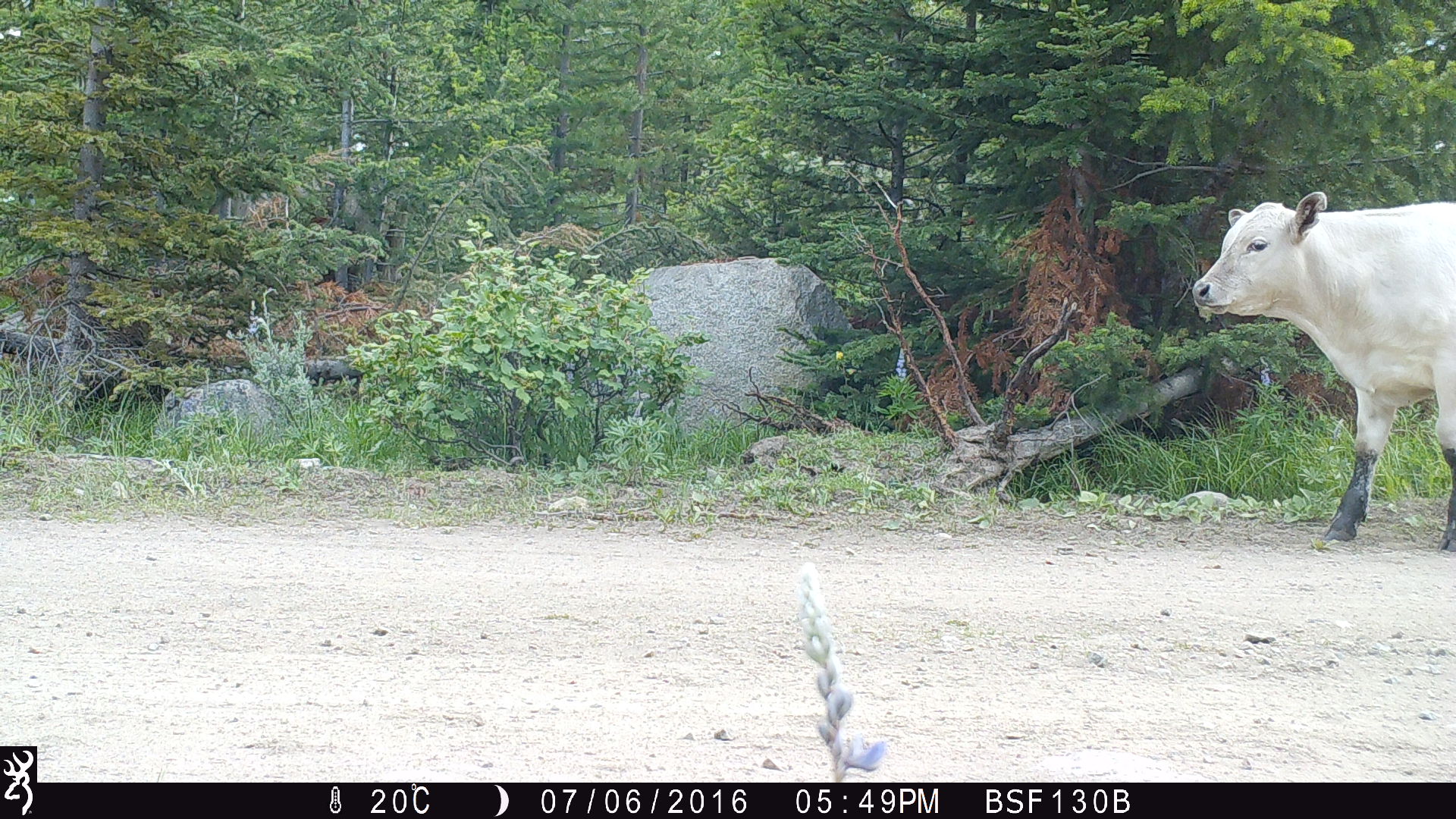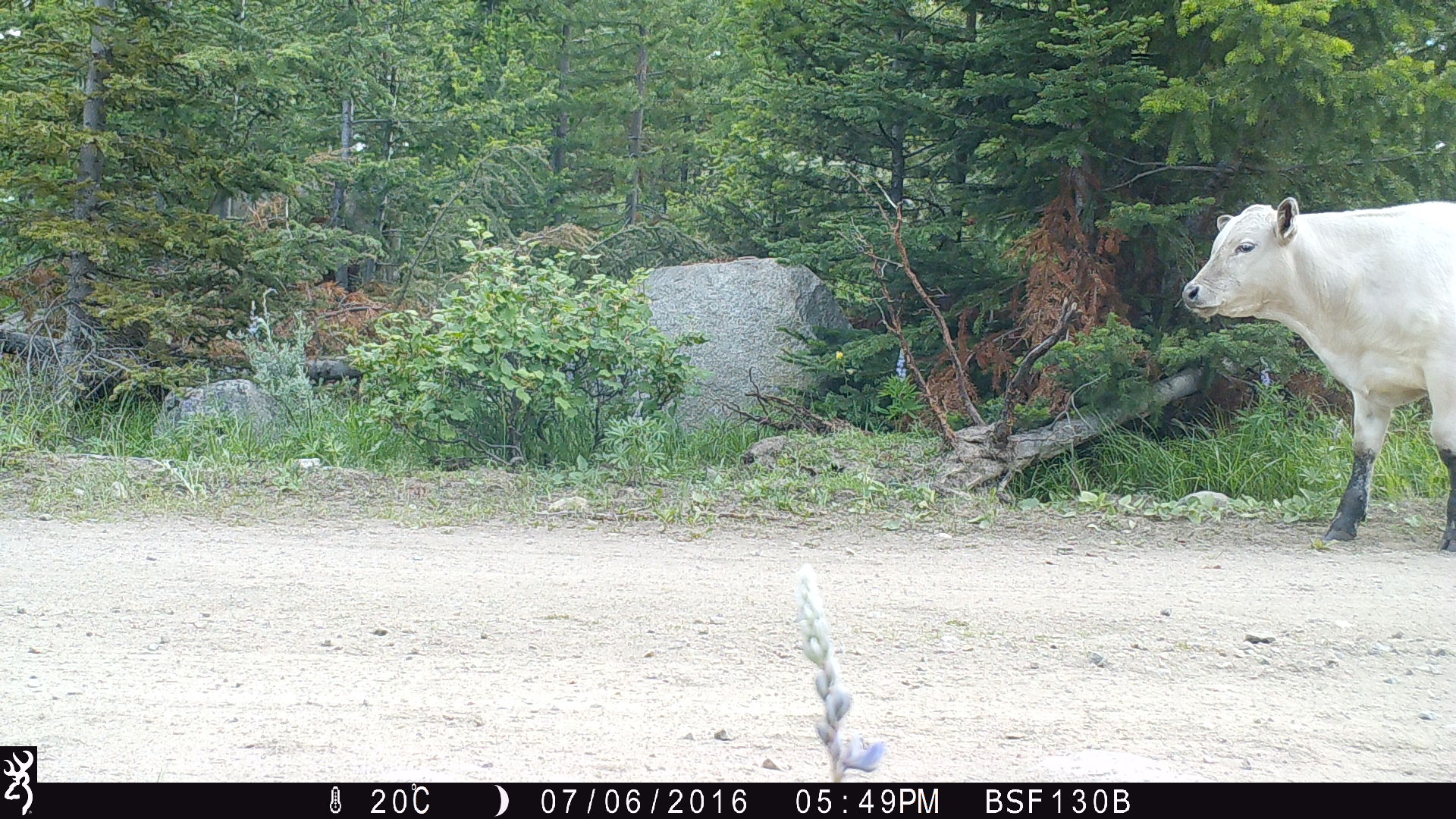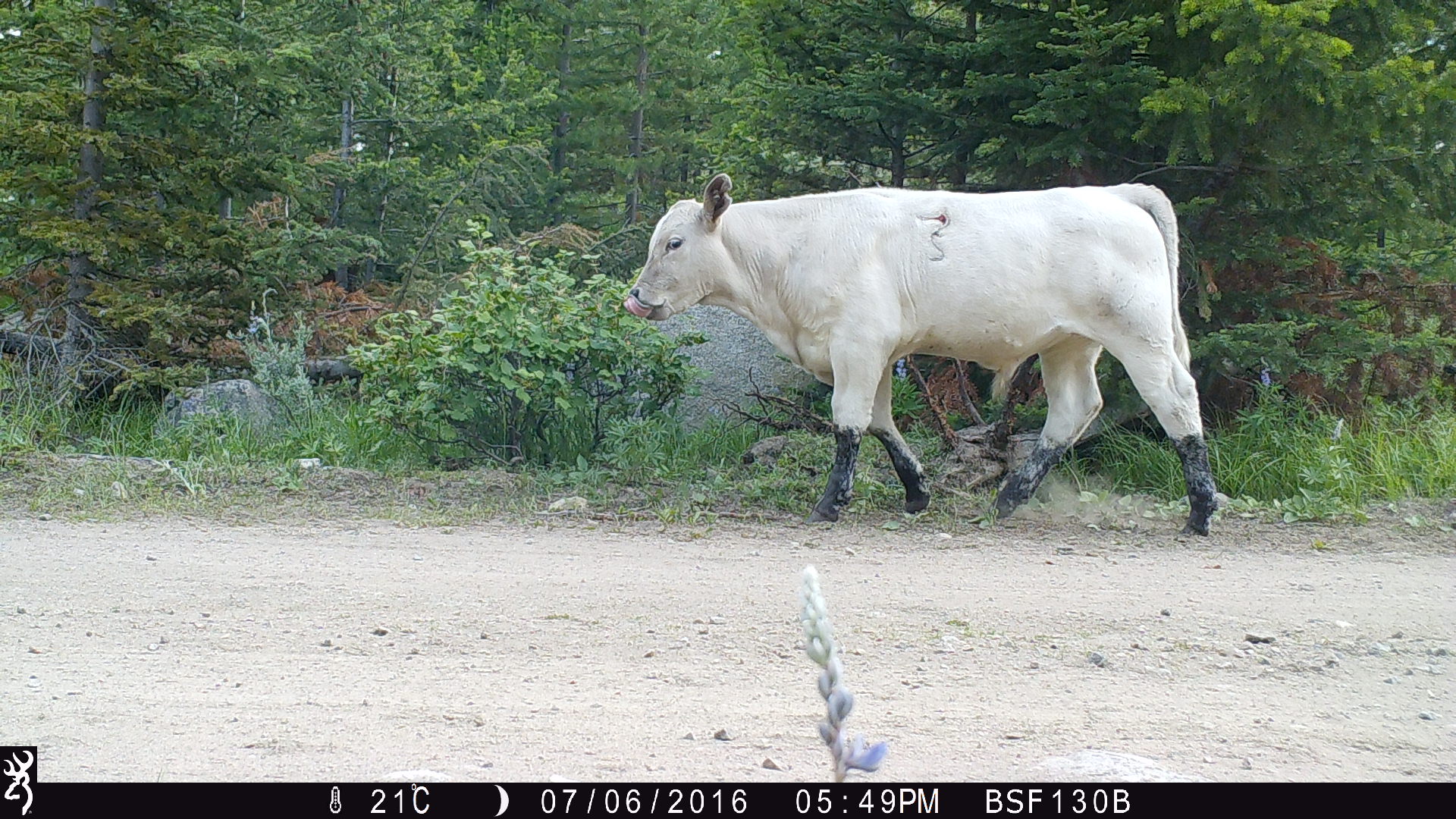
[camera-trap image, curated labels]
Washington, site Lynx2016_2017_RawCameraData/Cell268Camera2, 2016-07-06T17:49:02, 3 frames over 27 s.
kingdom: Animalia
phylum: Chordata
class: Mammalia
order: Artiodactyla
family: Bovidae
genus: Bos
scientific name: Bos taurus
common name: domestic cattle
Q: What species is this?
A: Domestic cattle (Bos taurus).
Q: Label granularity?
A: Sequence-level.